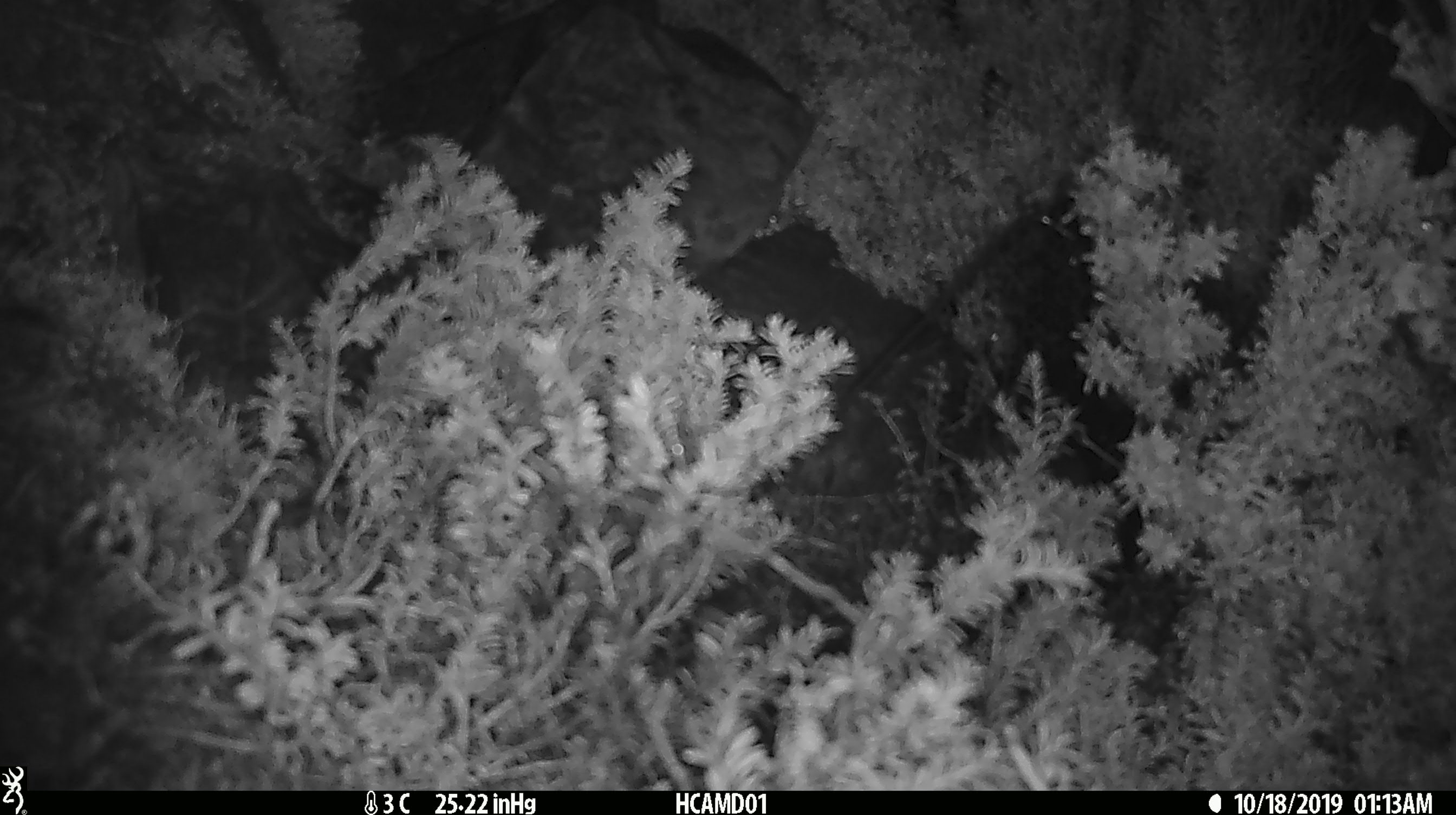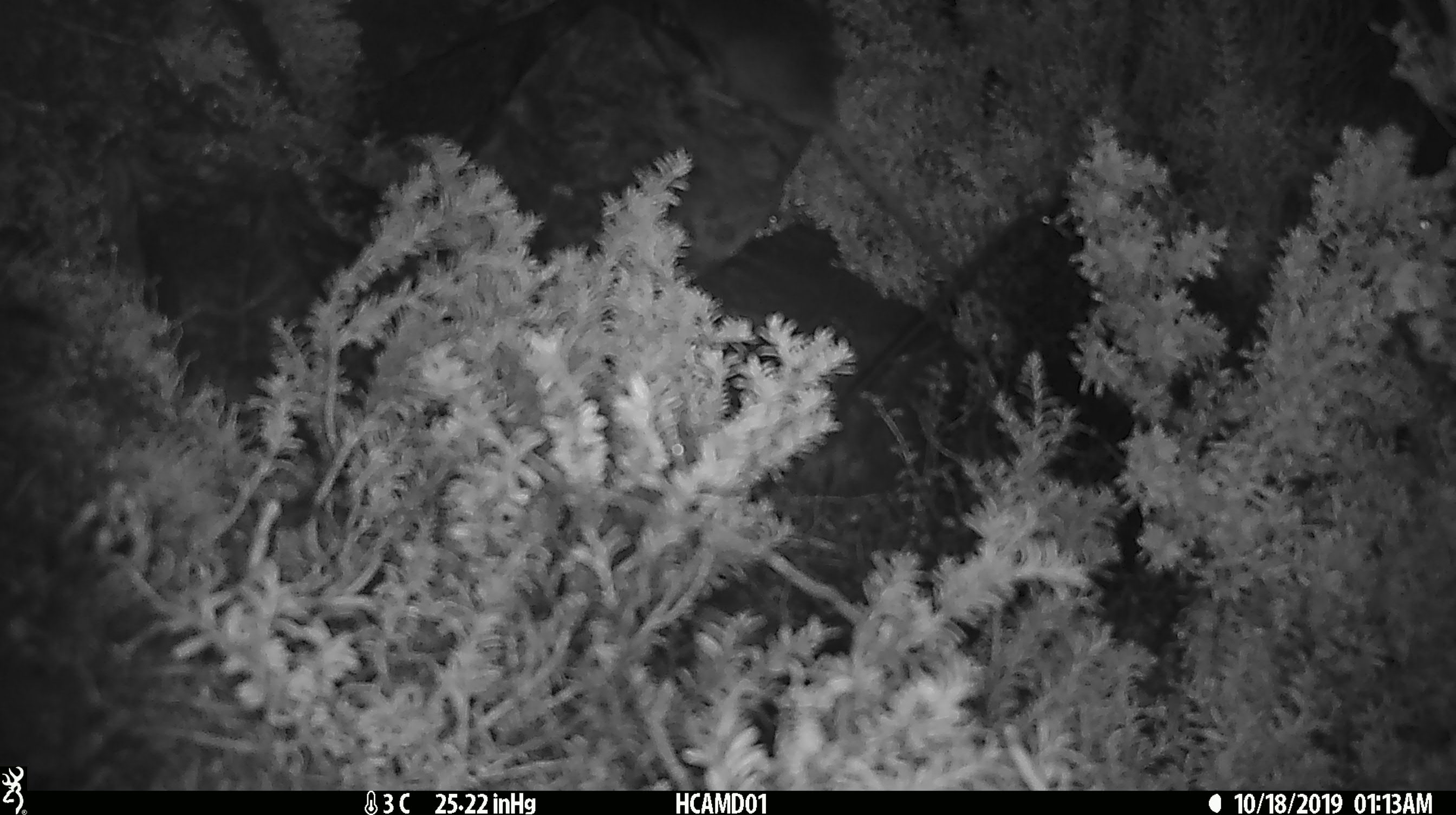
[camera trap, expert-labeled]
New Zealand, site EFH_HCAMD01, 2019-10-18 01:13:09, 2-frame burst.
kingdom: Animalia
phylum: Chordata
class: Mammalia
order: Rodentia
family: Muridae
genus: Rattus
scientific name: Rattus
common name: rat